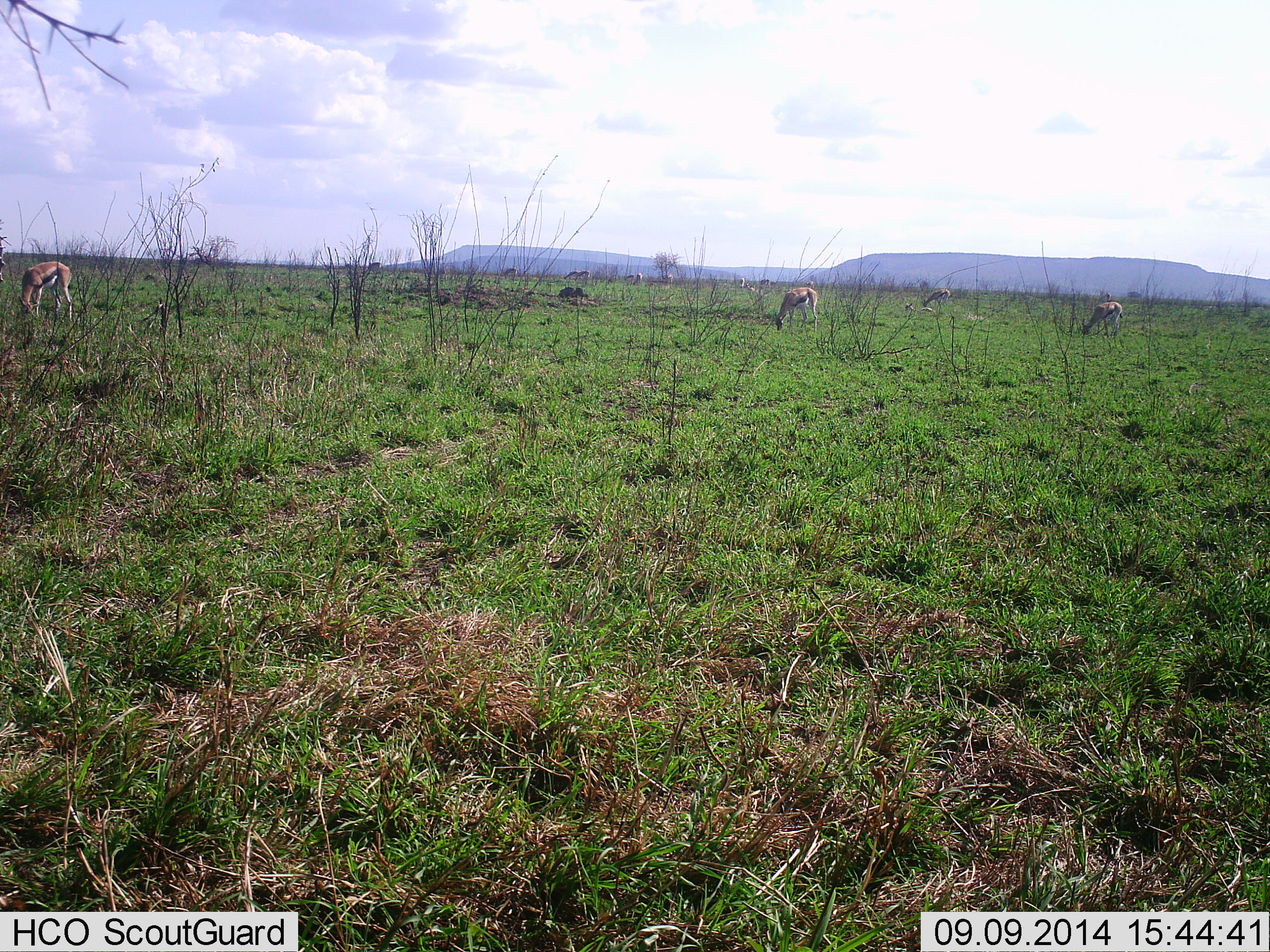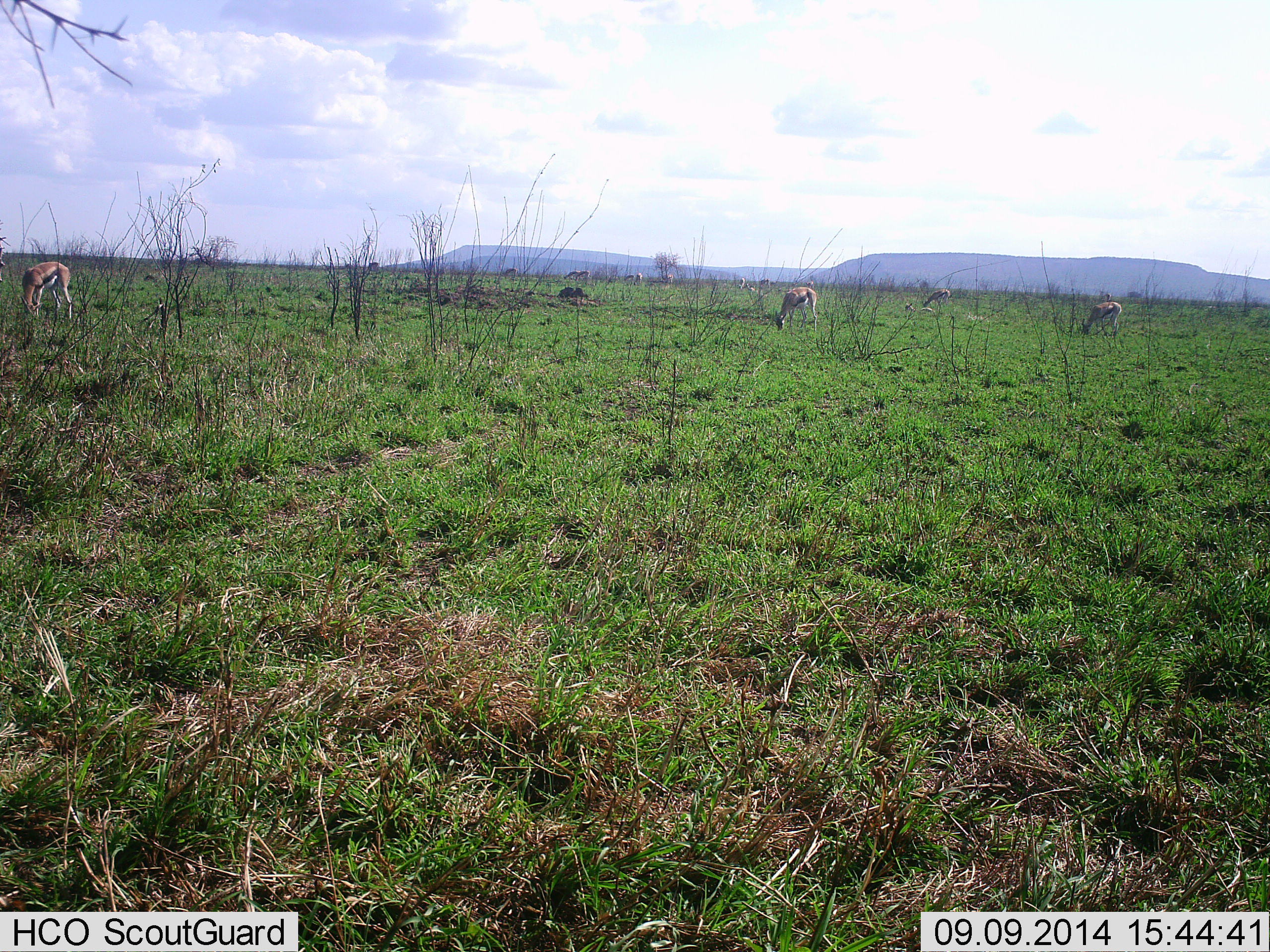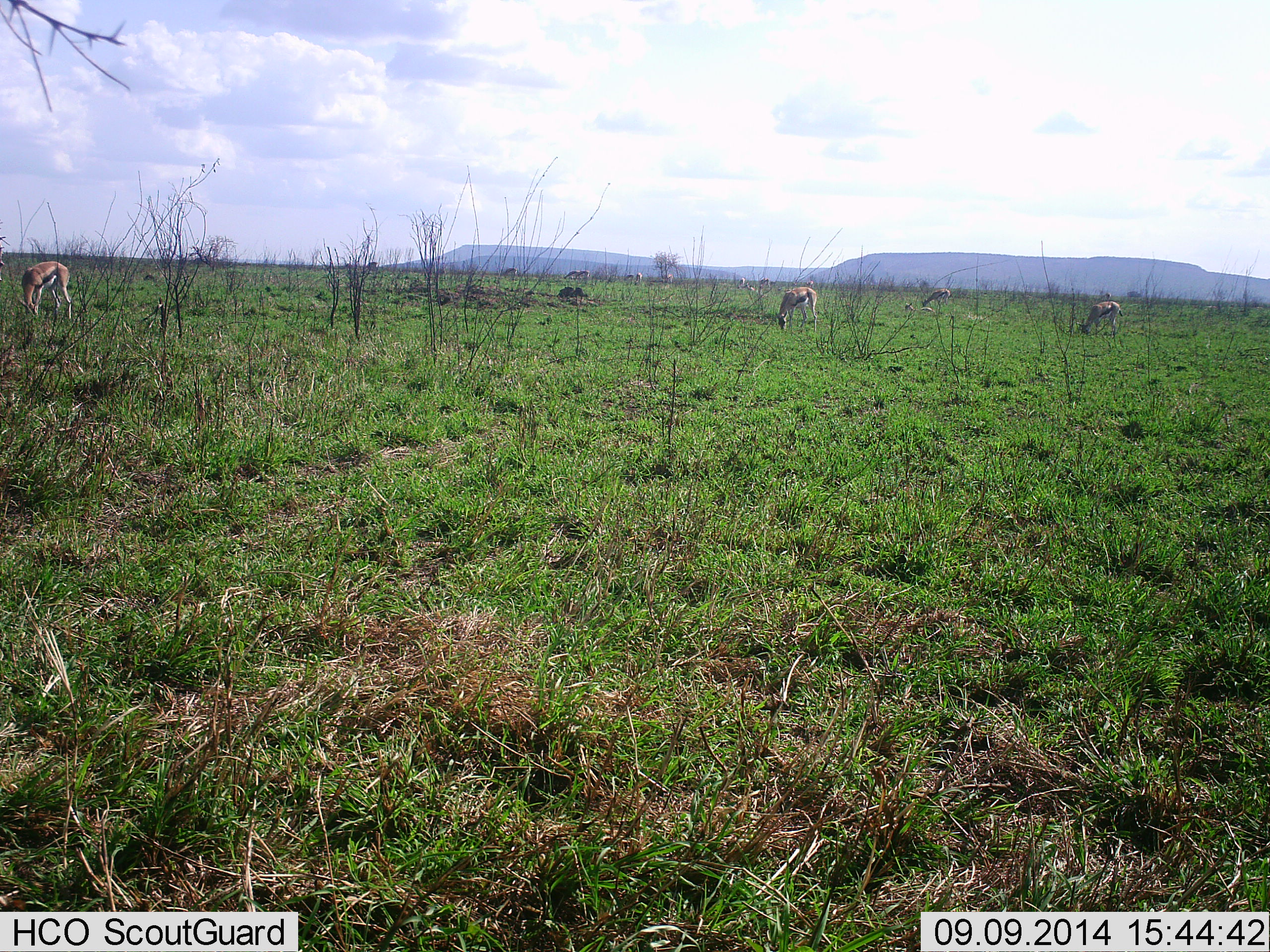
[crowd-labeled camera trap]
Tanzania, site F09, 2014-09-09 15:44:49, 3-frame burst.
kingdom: Animalia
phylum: Chordata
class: Mammalia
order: Artiodactyla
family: Bovidae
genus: Eudorcas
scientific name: Eudorcas thomsonii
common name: thomson's gazelle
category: gazellethomsons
Gazellethomsons (thomson's gazelle) (Eudorcas thomsonii), count 4. Behavior (volunteer vote fractions): standing 10%, resting 0%, moving 10%, interacting 0%. Young present (vote fraction): 0%. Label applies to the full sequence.